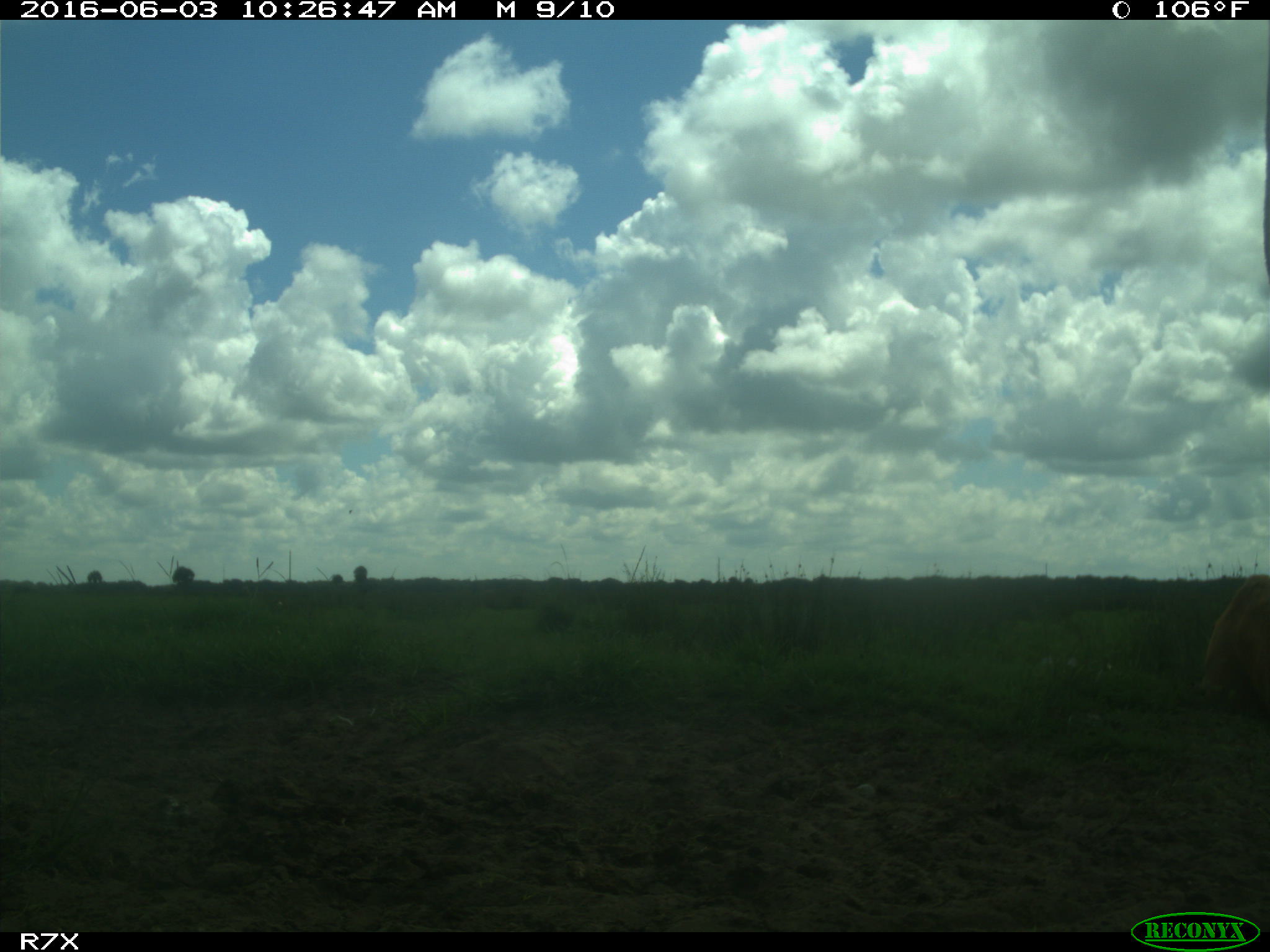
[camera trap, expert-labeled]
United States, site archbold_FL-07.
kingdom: Animalia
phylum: Chordata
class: Mammalia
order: Artiodactyla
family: Bovidae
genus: Bos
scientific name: Bos taurus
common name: domestic cow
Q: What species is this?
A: Bos taurus (domestic cow).